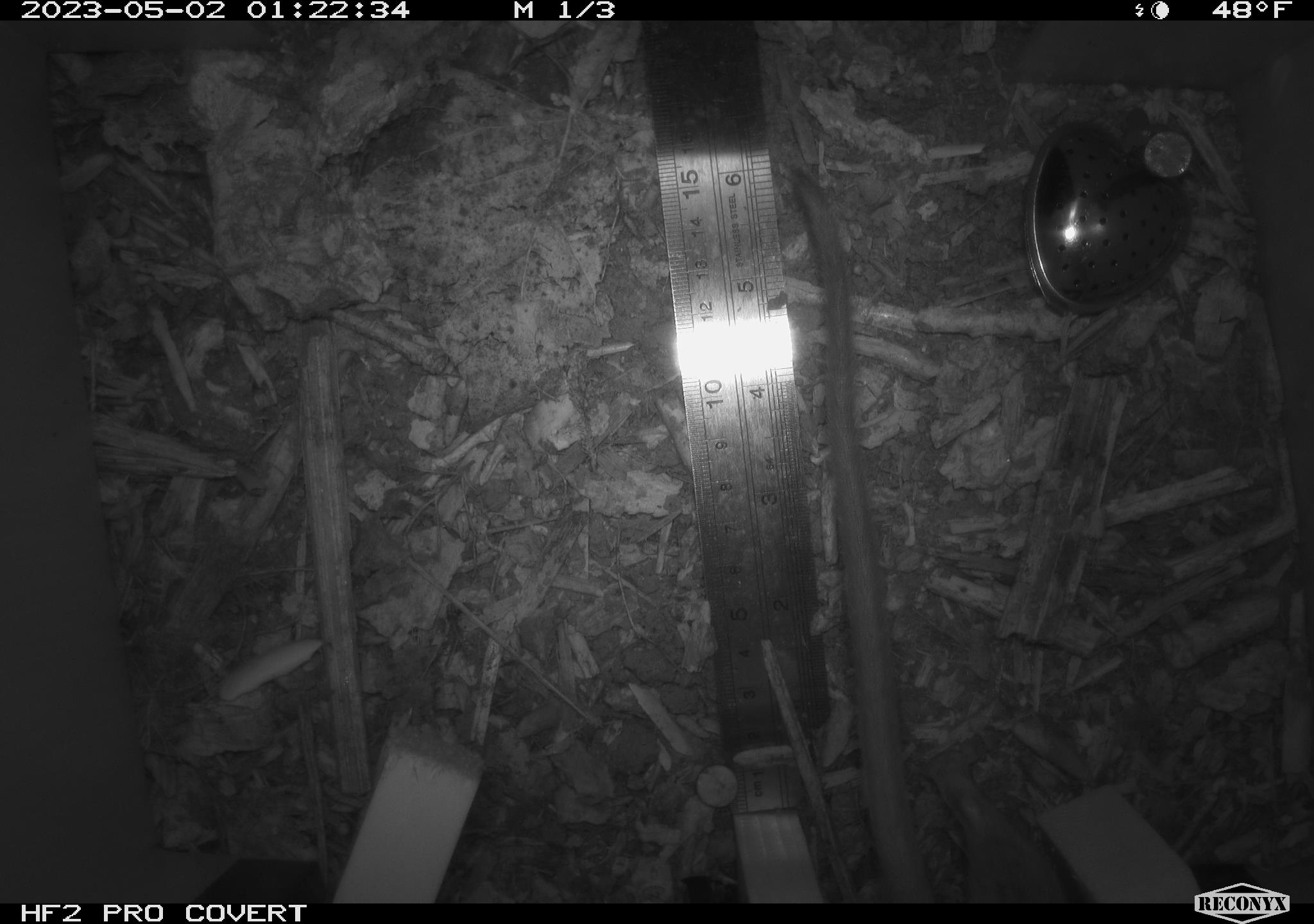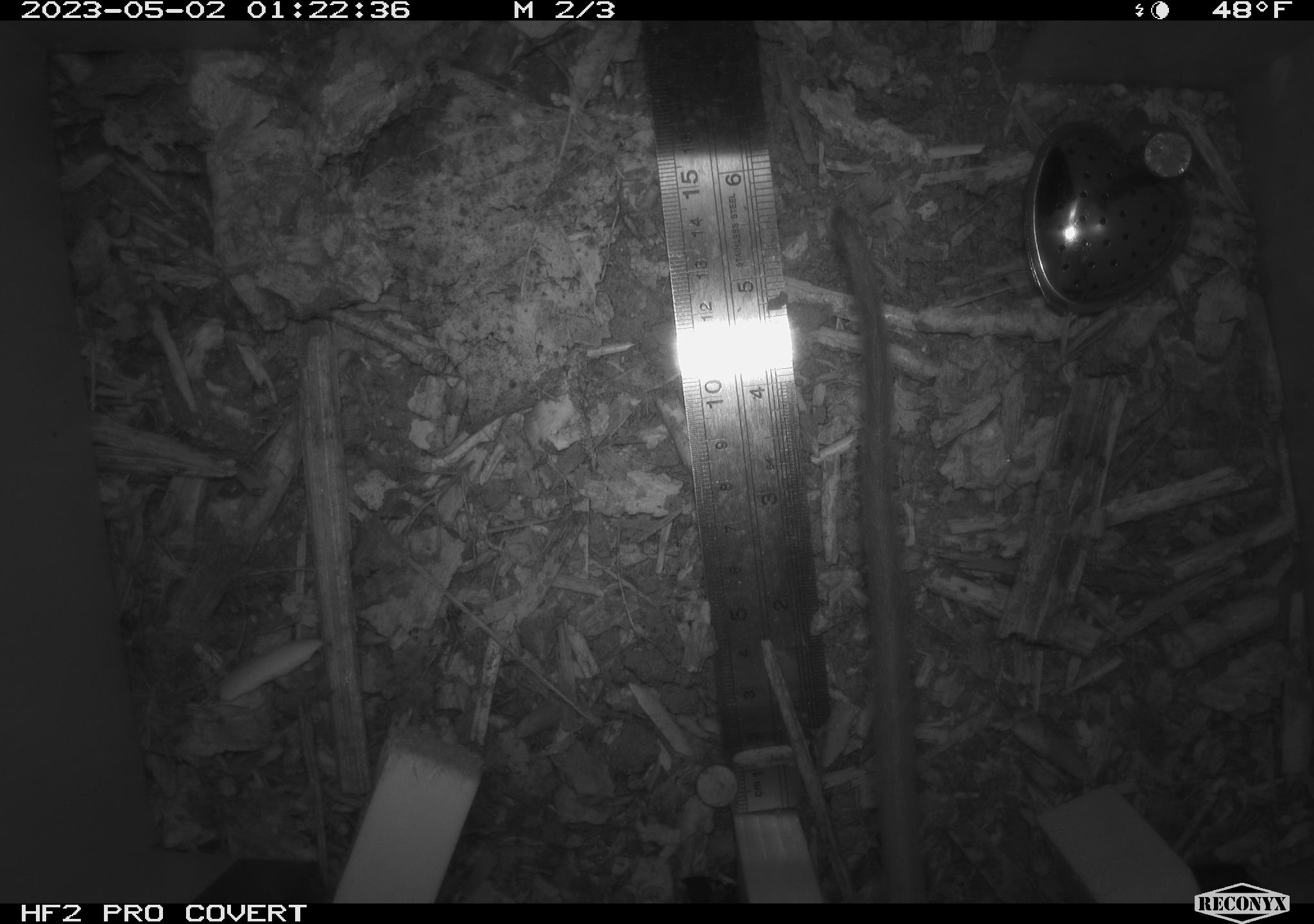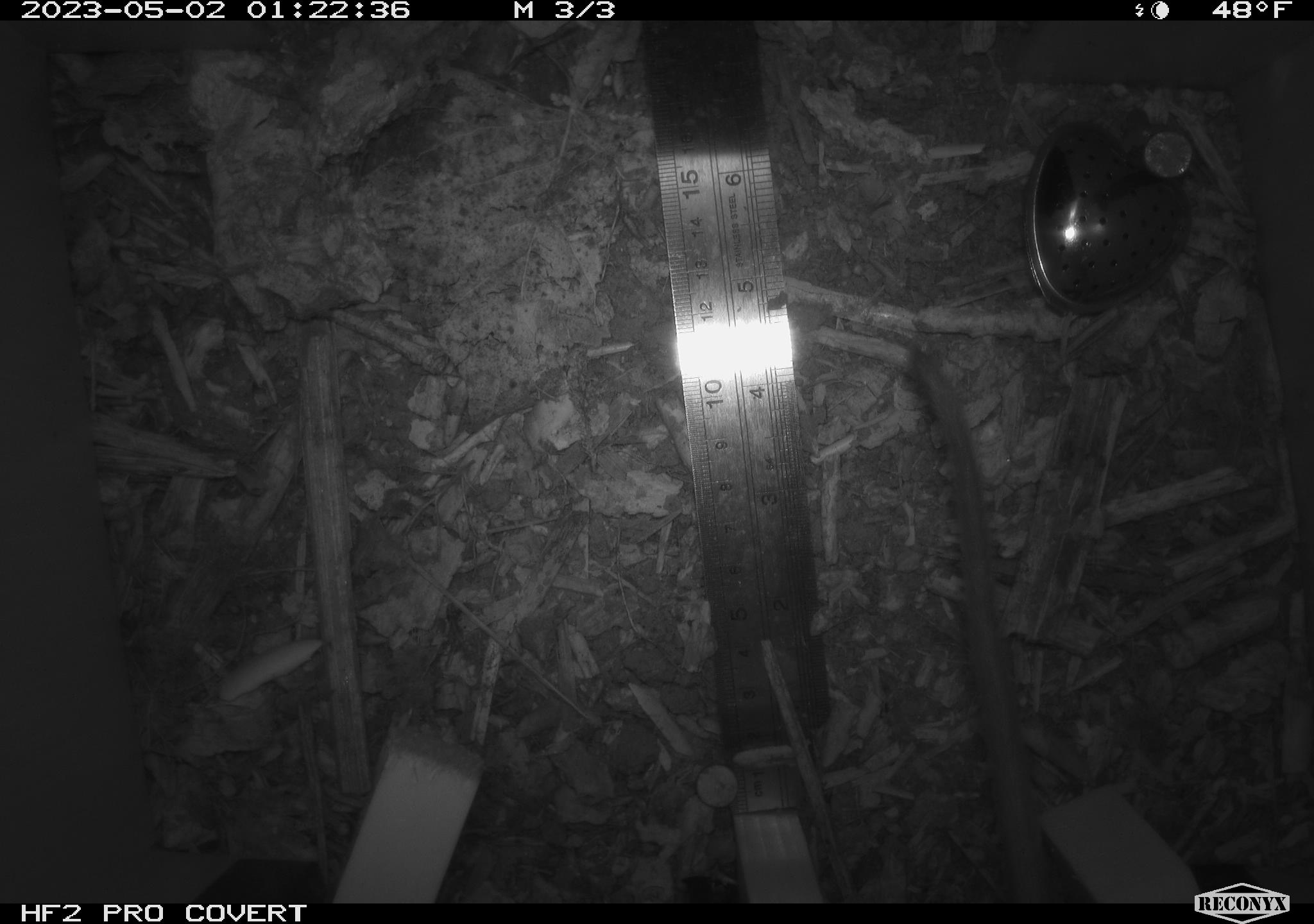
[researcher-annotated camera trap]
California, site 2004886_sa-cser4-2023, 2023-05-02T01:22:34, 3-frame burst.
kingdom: Animalia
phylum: Chordata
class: Mammalia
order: Rodentia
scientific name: Rodentia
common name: mouse species